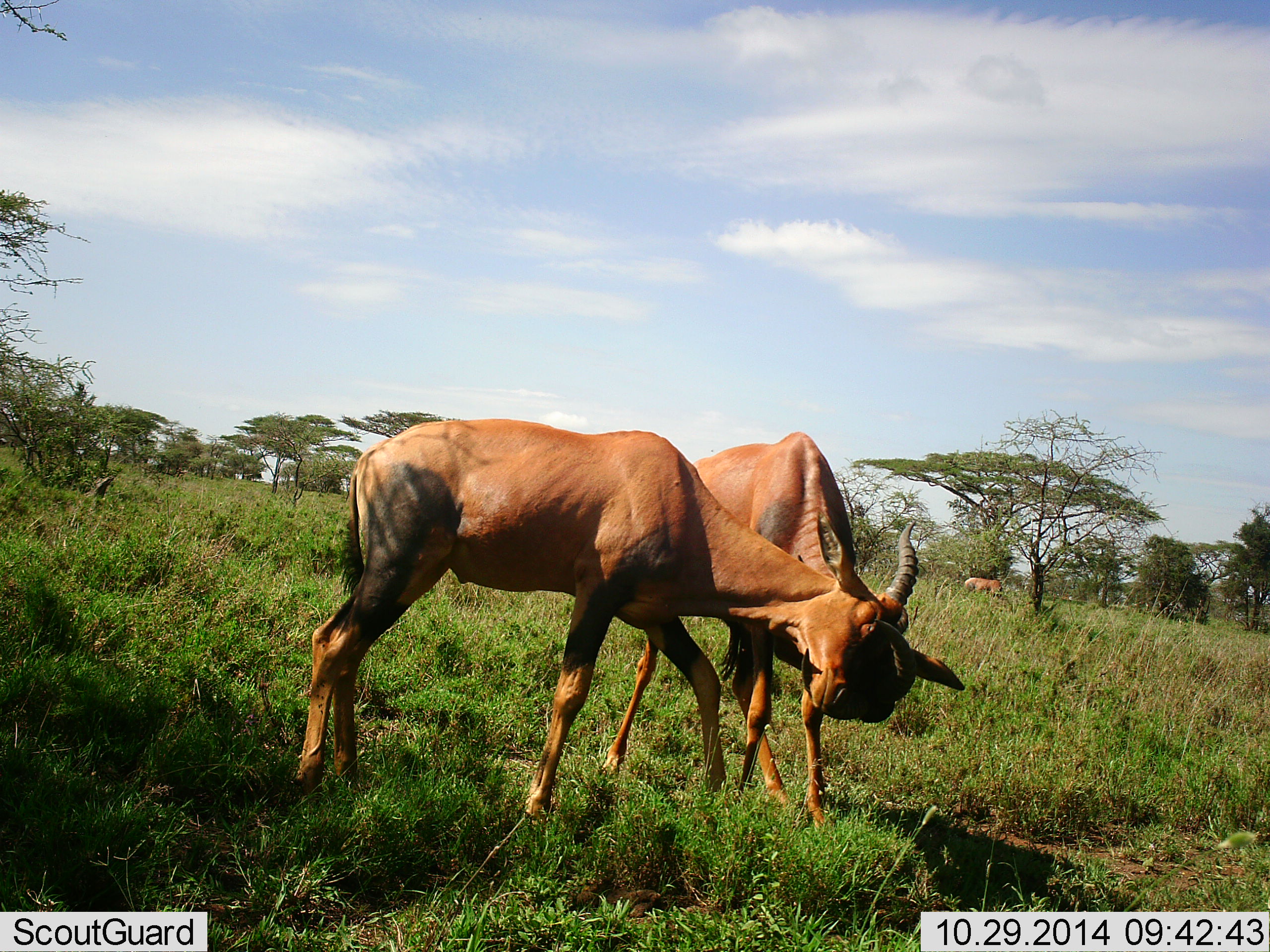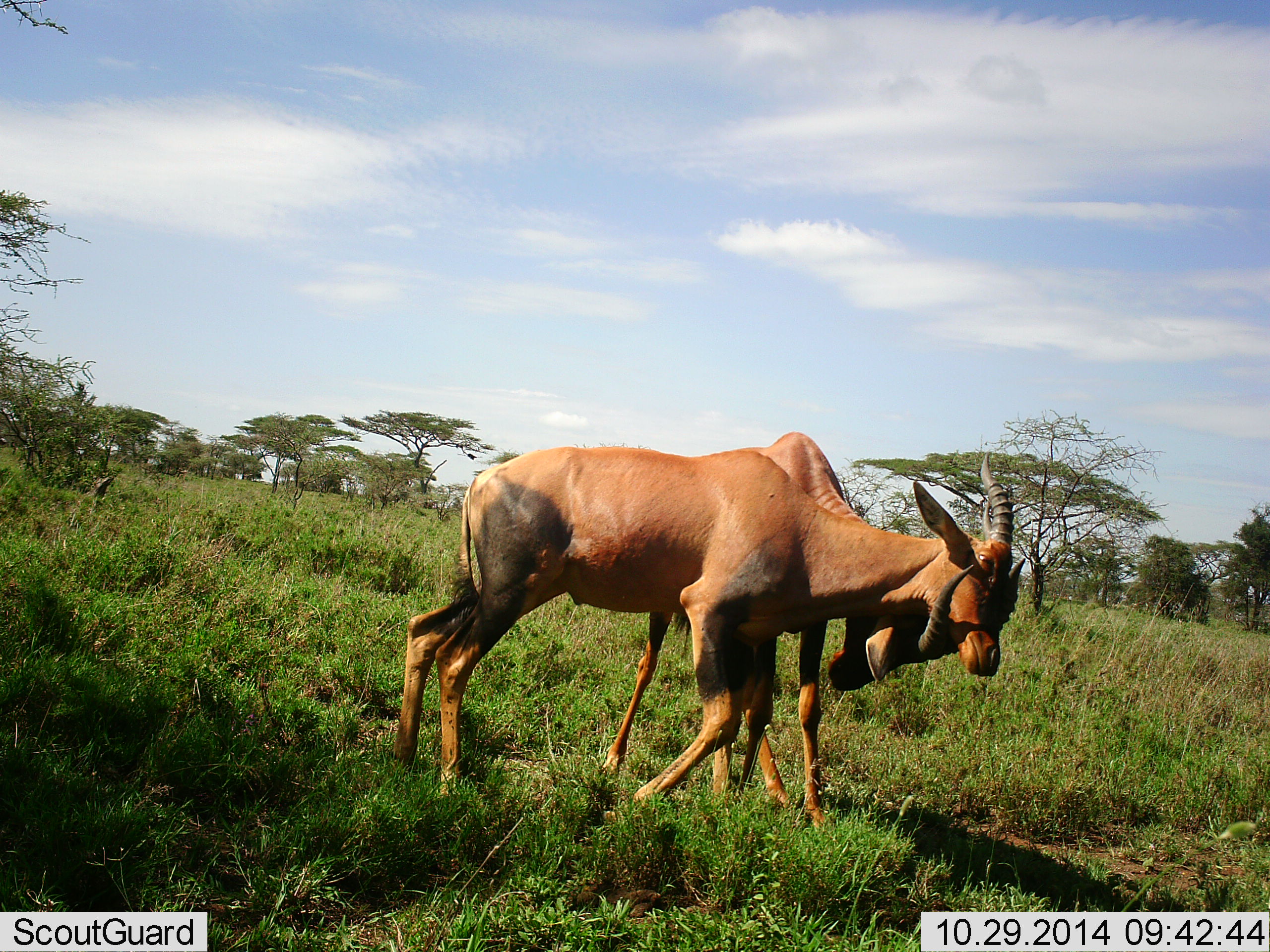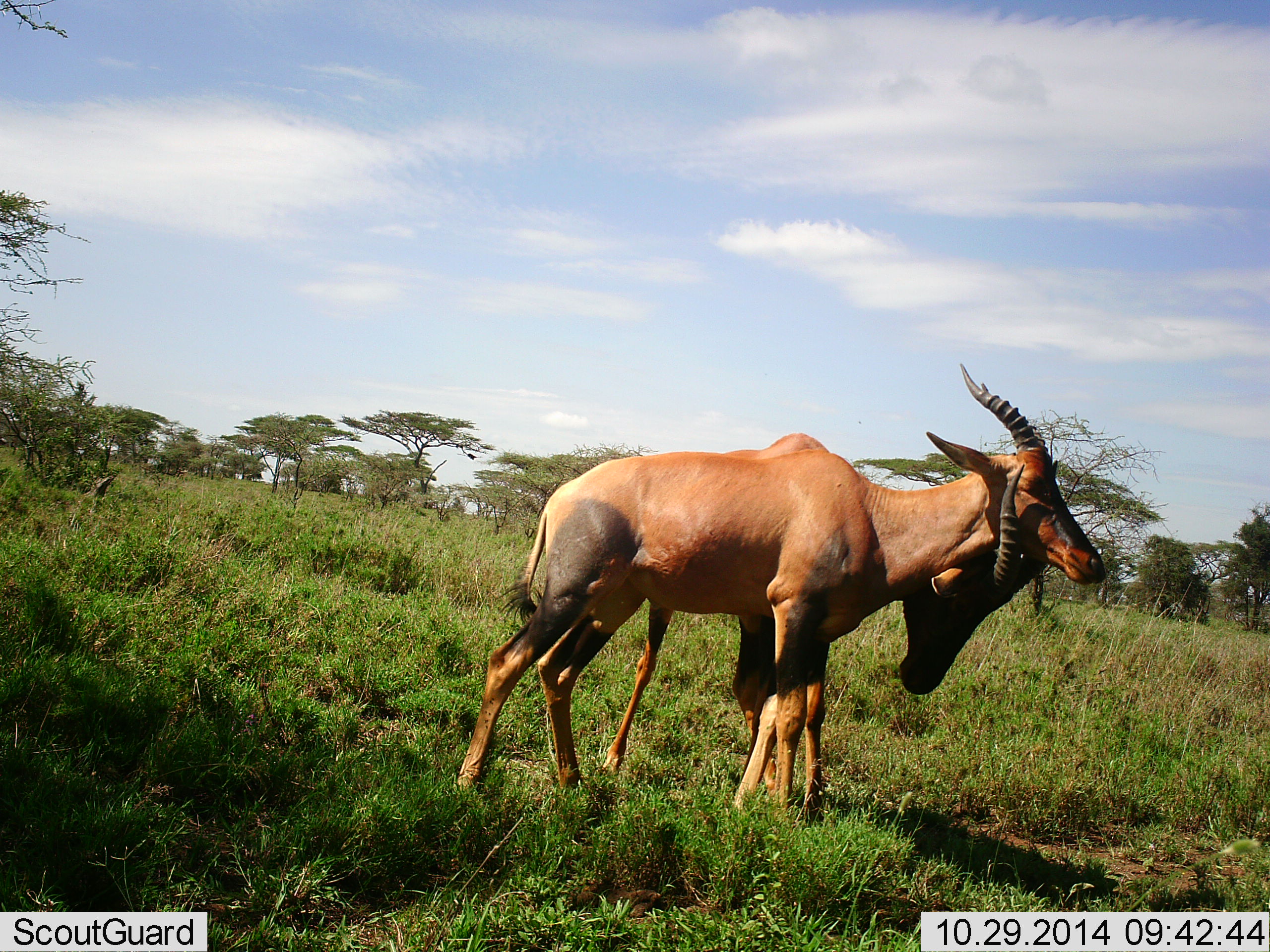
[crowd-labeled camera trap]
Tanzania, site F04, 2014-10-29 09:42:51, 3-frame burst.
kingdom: Animalia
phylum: Chordata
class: Mammalia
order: Artiodactyla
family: Bovidae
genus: Damaliscus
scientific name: Damaliscus lunatus jimela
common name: topi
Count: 2.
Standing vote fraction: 40%.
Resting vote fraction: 10%.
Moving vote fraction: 30%.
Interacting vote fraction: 70%.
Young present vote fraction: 0%.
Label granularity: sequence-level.